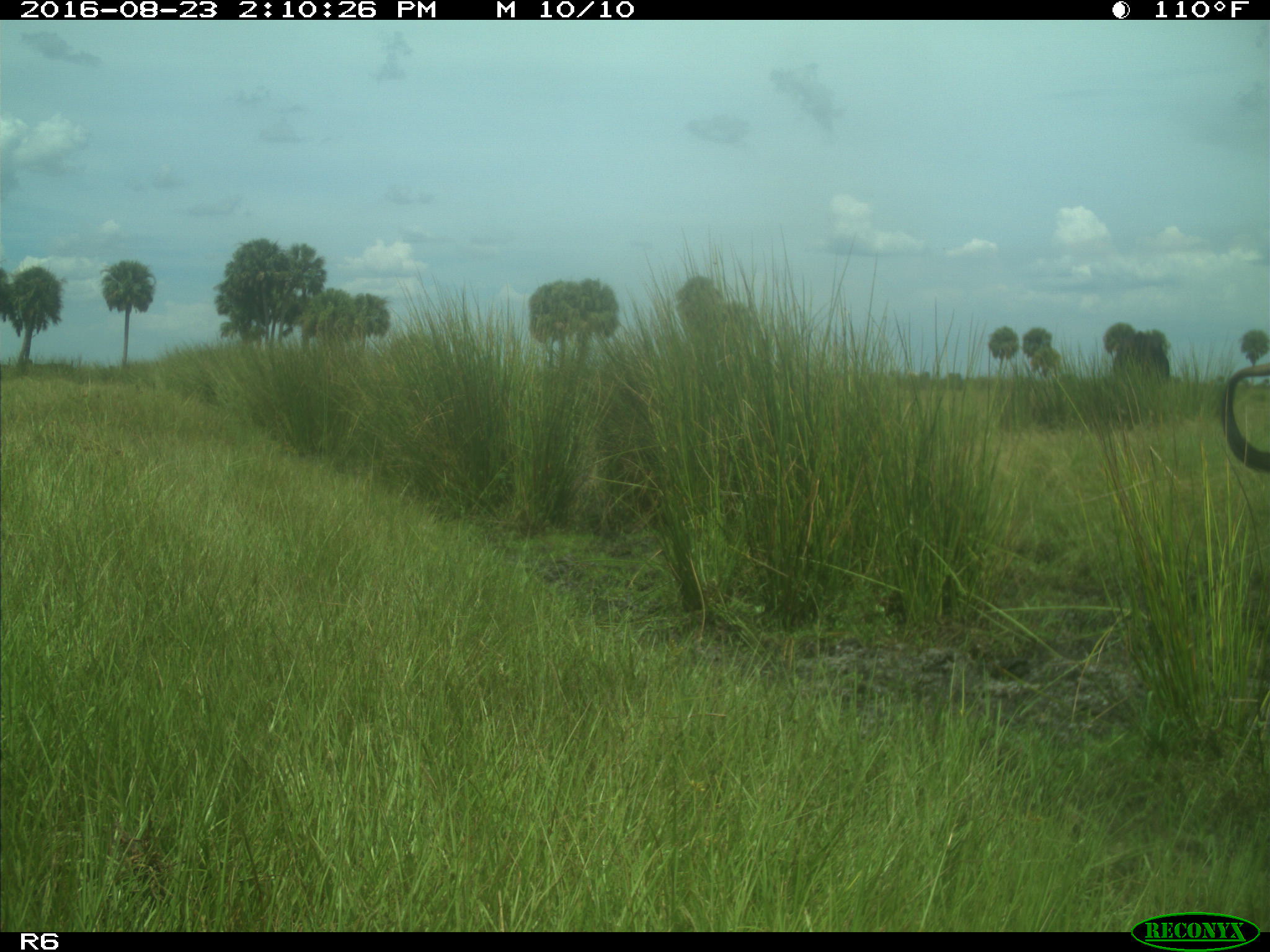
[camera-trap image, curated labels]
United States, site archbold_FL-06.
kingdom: Animalia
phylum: Chordata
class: Mammalia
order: Artiodactyla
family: Bovidae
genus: Bos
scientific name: Bos taurus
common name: domestic cow